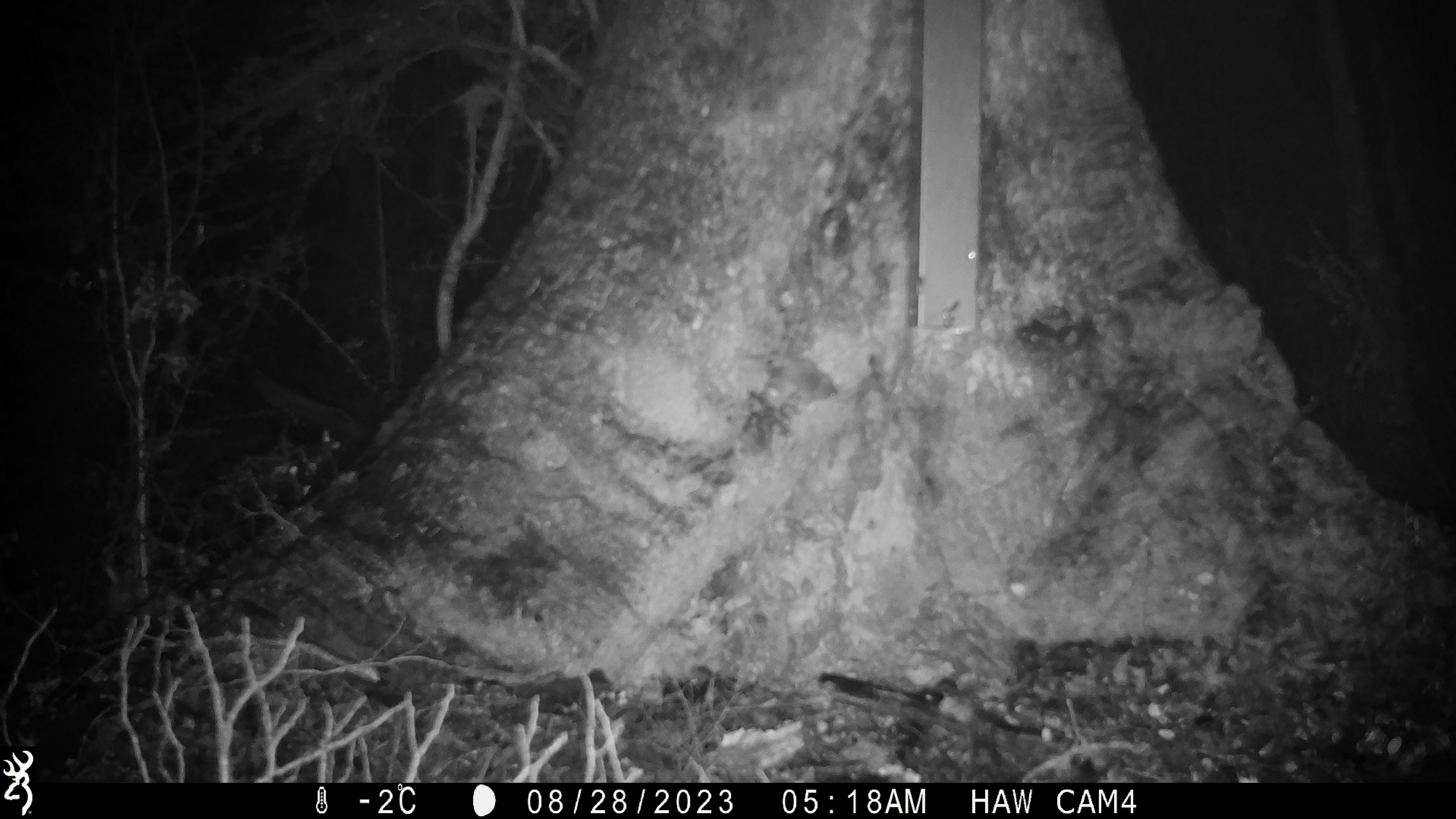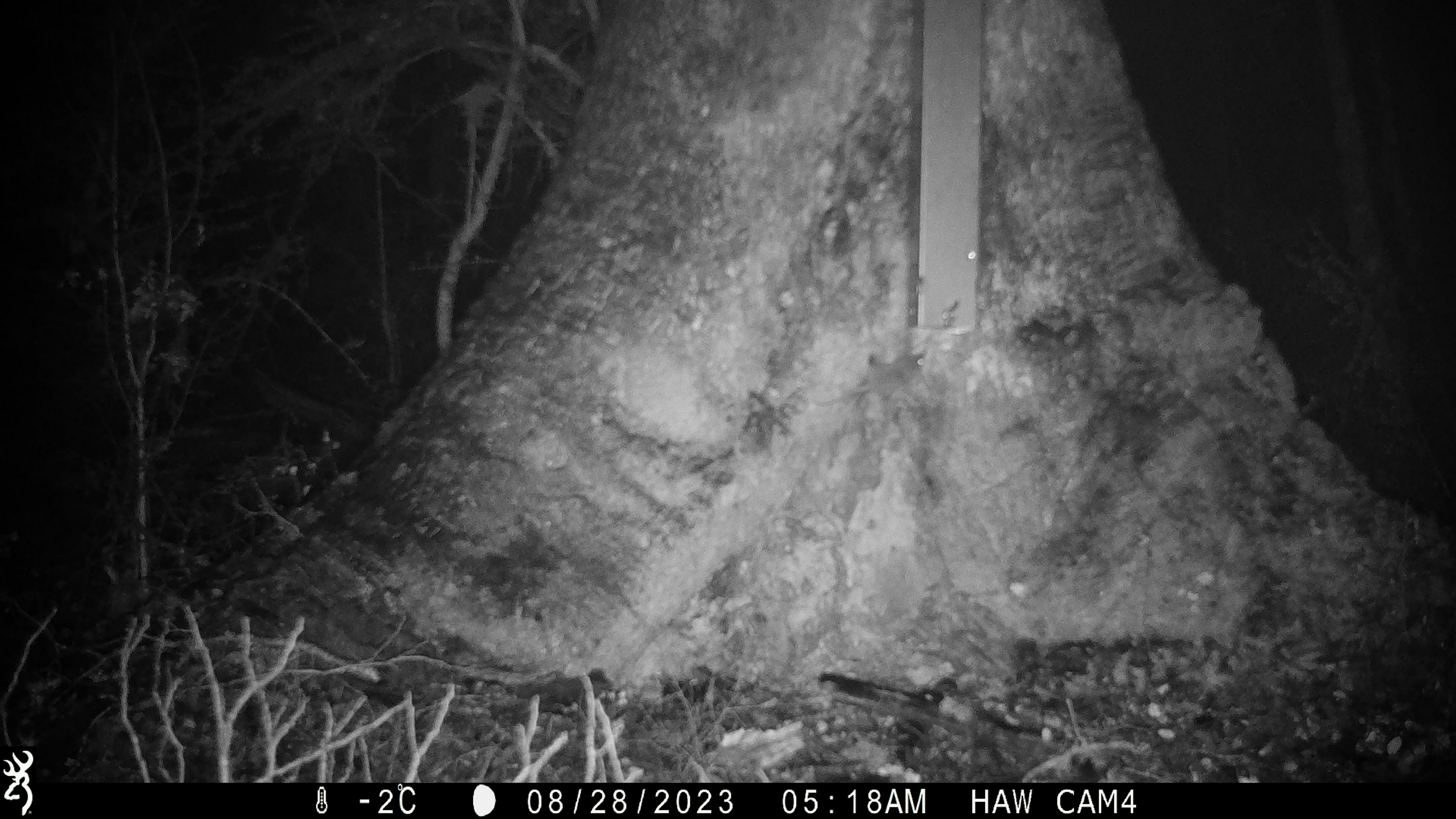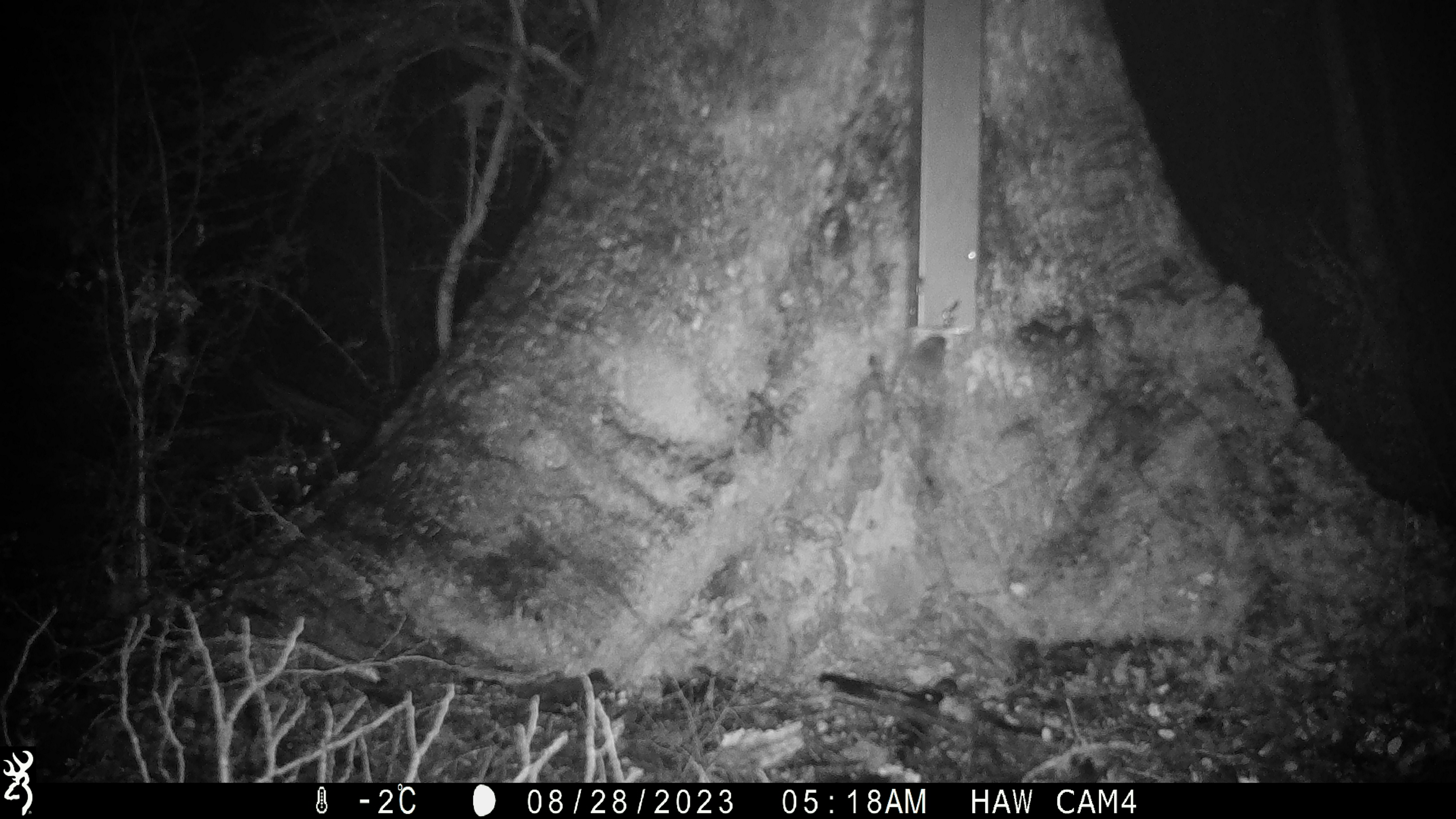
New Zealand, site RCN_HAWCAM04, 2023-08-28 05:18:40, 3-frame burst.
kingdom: Animalia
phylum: Chordata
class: Mammalia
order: Rodentia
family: Muridae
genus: Mus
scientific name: Mus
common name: mouse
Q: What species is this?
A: Mouse (Mus).